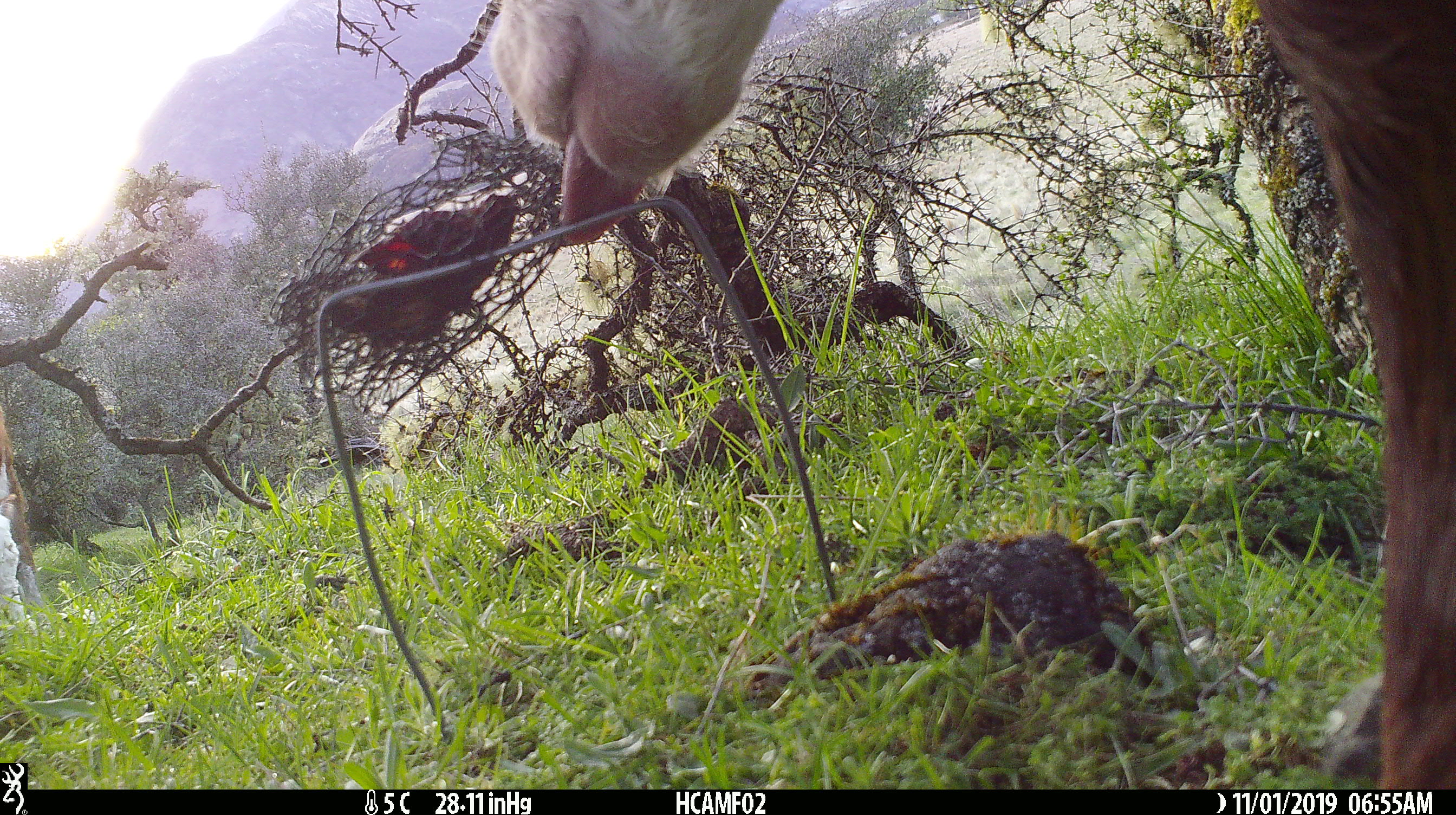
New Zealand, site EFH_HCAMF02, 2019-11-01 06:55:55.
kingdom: Animalia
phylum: Chordata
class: Mammalia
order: Artiodactyla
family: Bovidae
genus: Bos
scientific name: Bos taurus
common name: domestic cow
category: cow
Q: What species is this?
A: Cow (domestic cow) (Bos taurus).